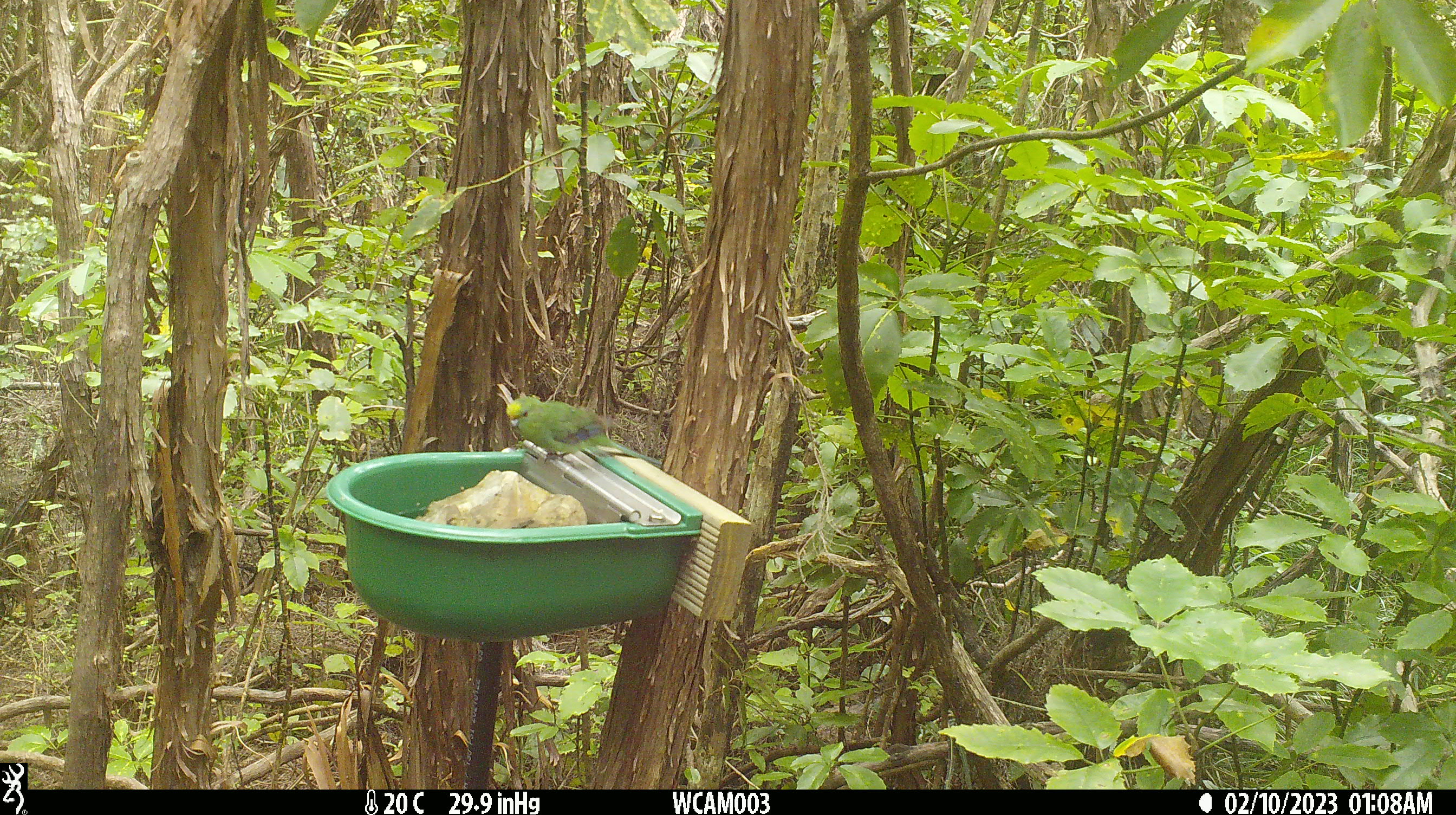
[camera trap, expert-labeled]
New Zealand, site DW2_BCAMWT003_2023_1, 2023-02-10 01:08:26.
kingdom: Animalia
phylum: Chordata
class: Aves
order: Psittaciformes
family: Psittaculidae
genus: Cyanoramphus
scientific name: Cyanoramphus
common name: parakeet